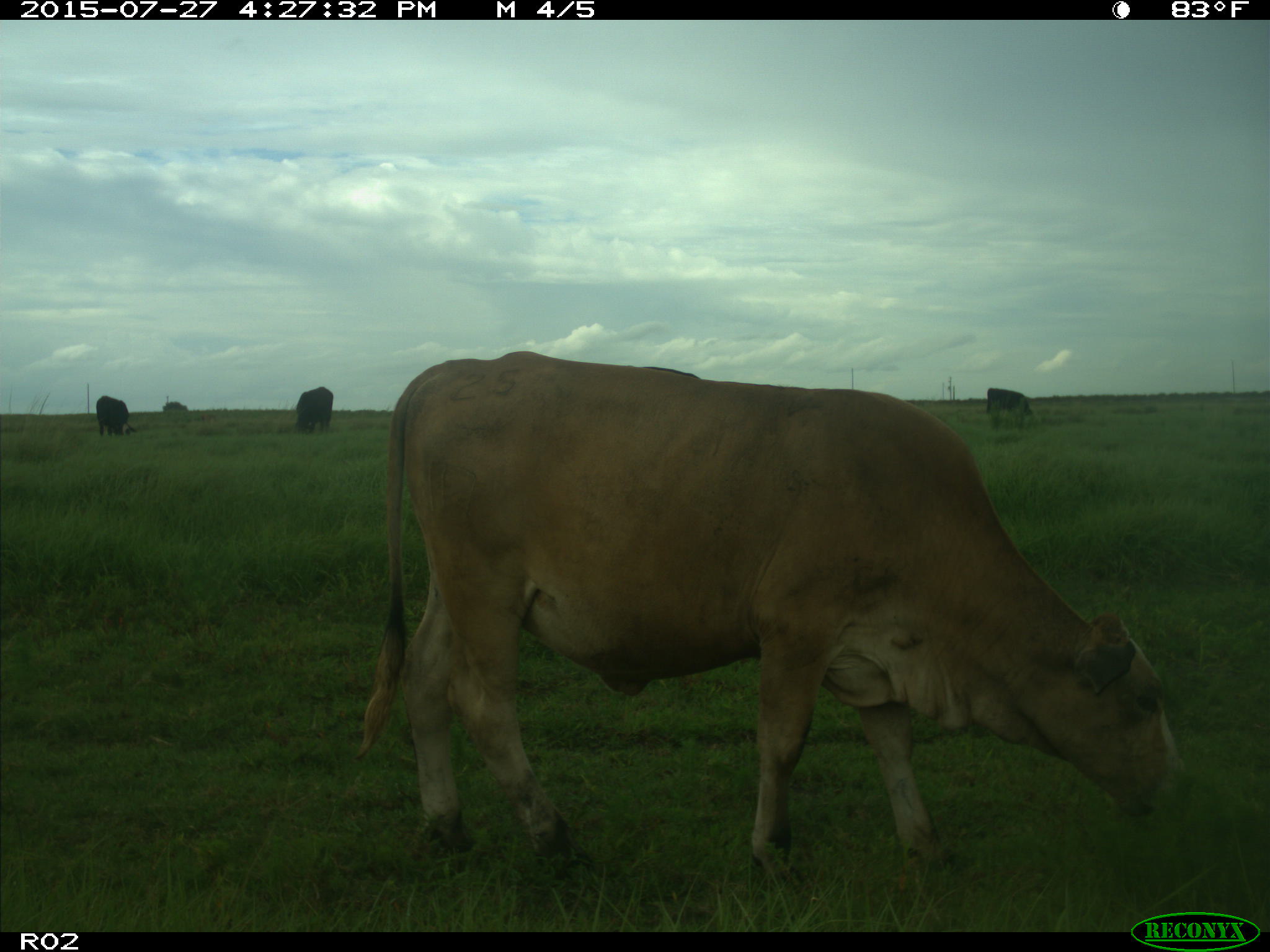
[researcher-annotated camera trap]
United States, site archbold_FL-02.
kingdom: Animalia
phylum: Chordata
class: Mammalia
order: Artiodactyla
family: Bovidae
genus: Bos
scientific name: Bos taurus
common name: domestic cow